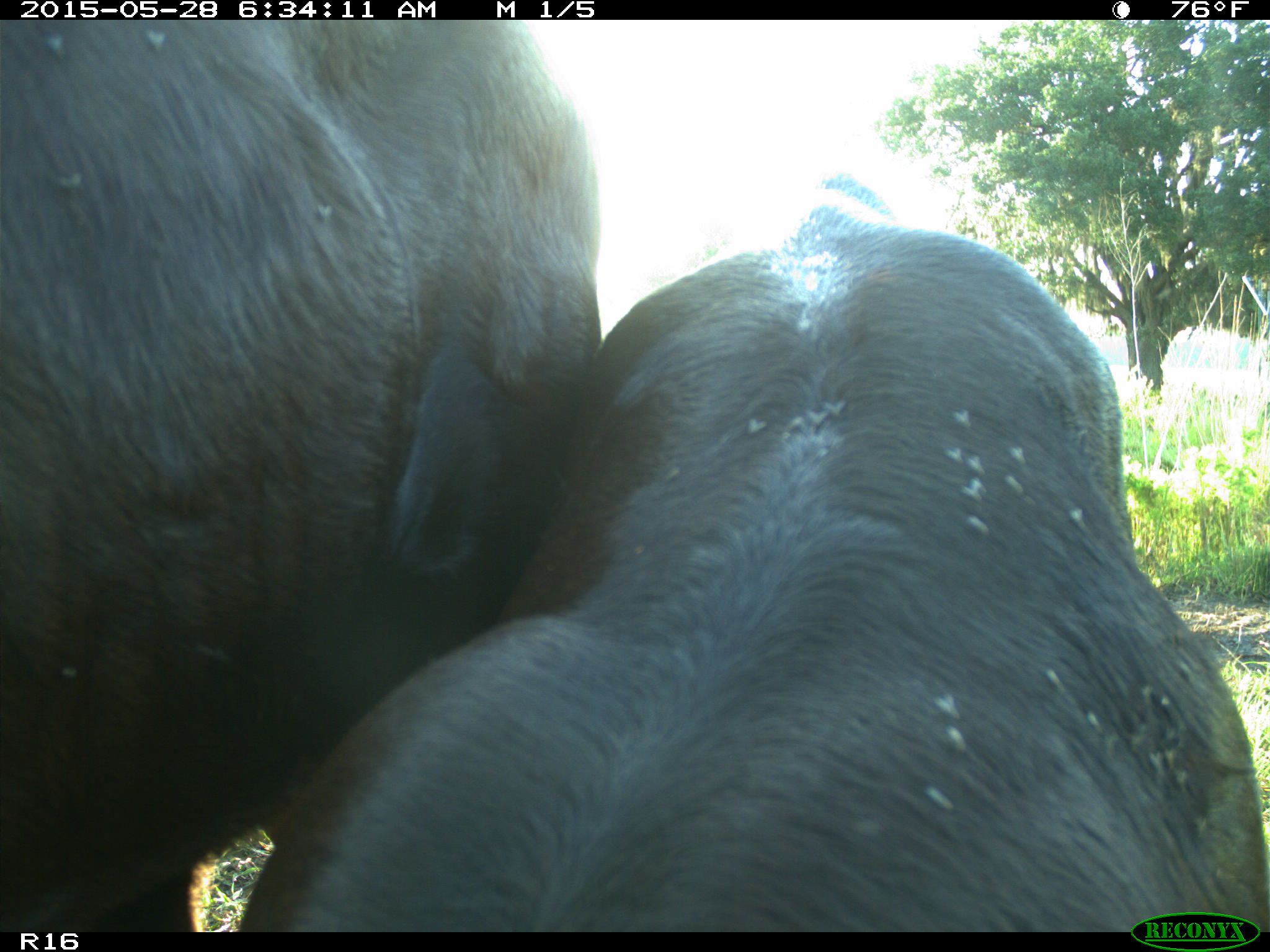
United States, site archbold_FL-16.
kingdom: Animalia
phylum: Chordata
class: Mammalia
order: Artiodactyla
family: Bovidae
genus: Bos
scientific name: Bos taurus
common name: domestic cow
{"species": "Bos taurus (domestic cow)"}